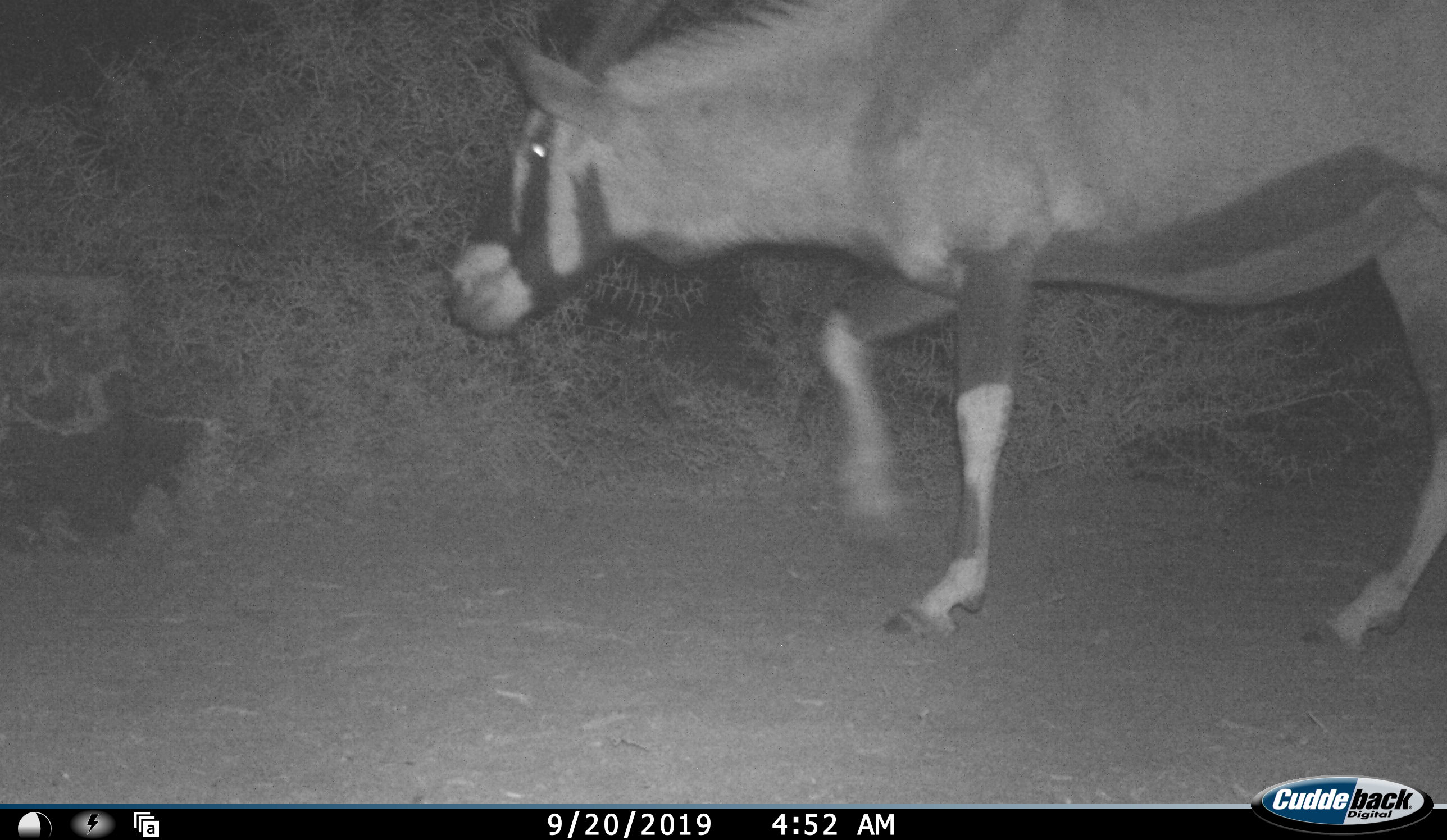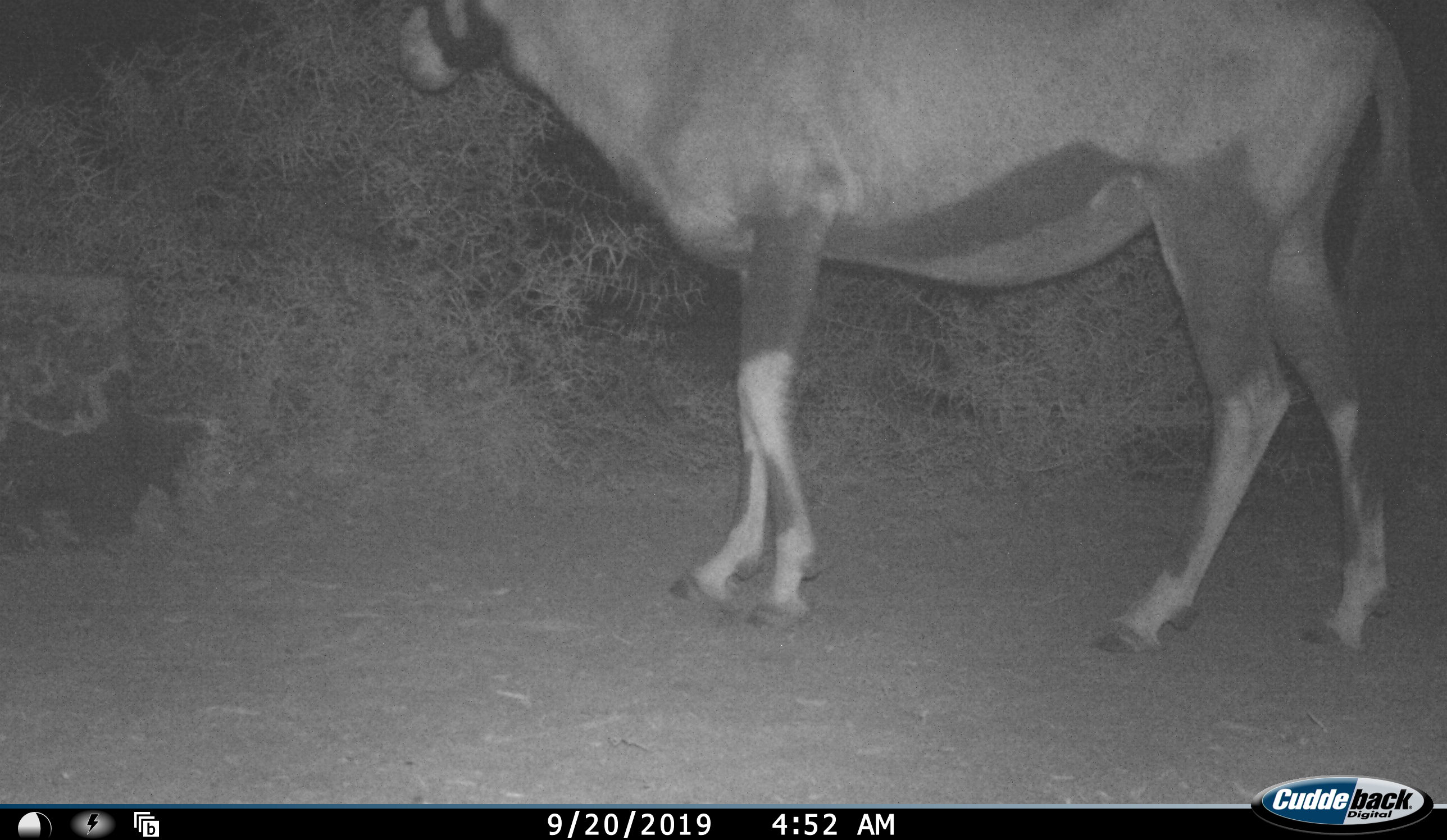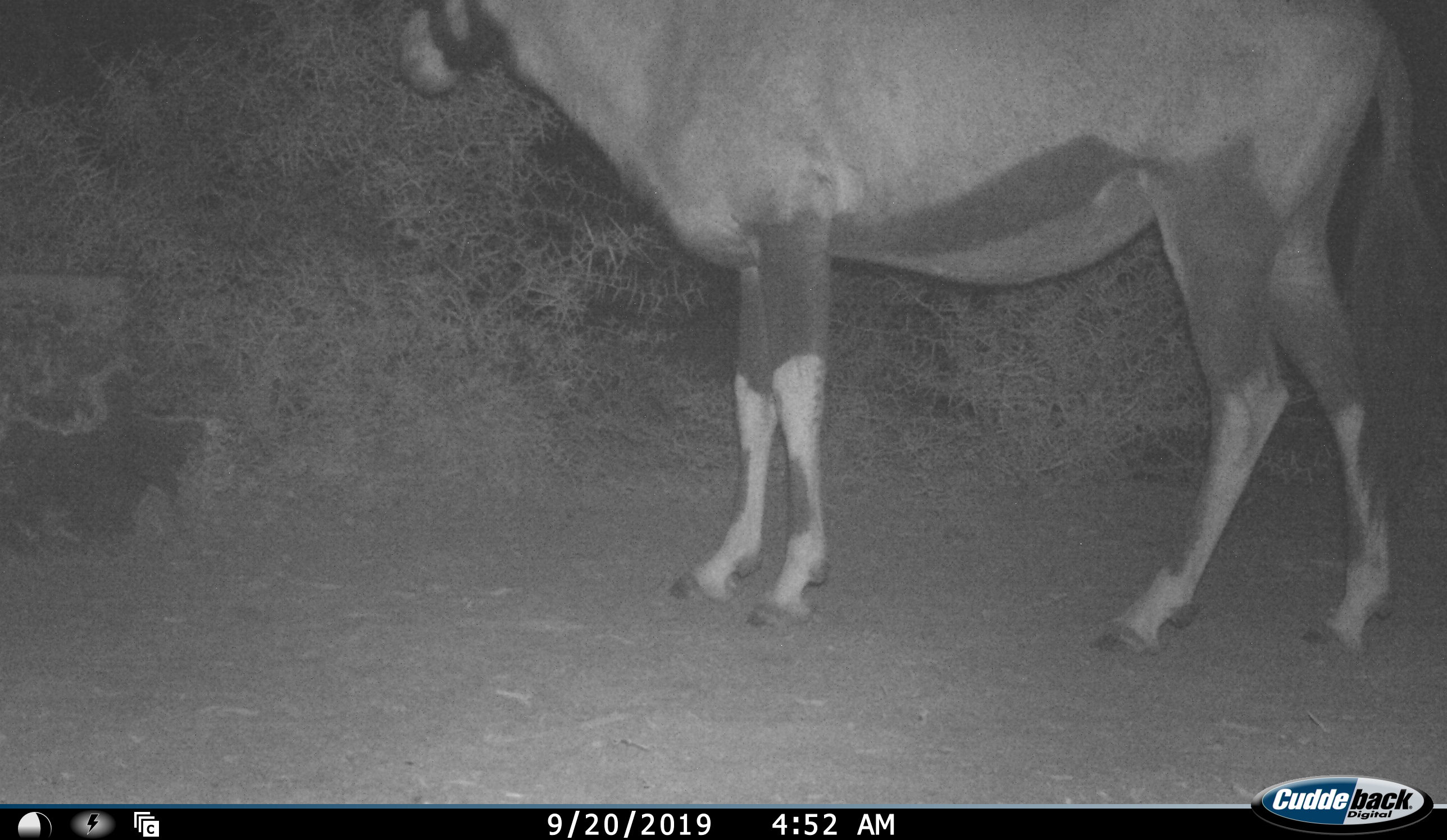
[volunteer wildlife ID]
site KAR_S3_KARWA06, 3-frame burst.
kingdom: Animalia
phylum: Chordata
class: Mammalia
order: Artiodactyla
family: Bovidae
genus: Oryx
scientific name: Oryx gazella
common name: gemsbok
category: oryx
Oryx (gemsbok) (Oryx gazella), count 1. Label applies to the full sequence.